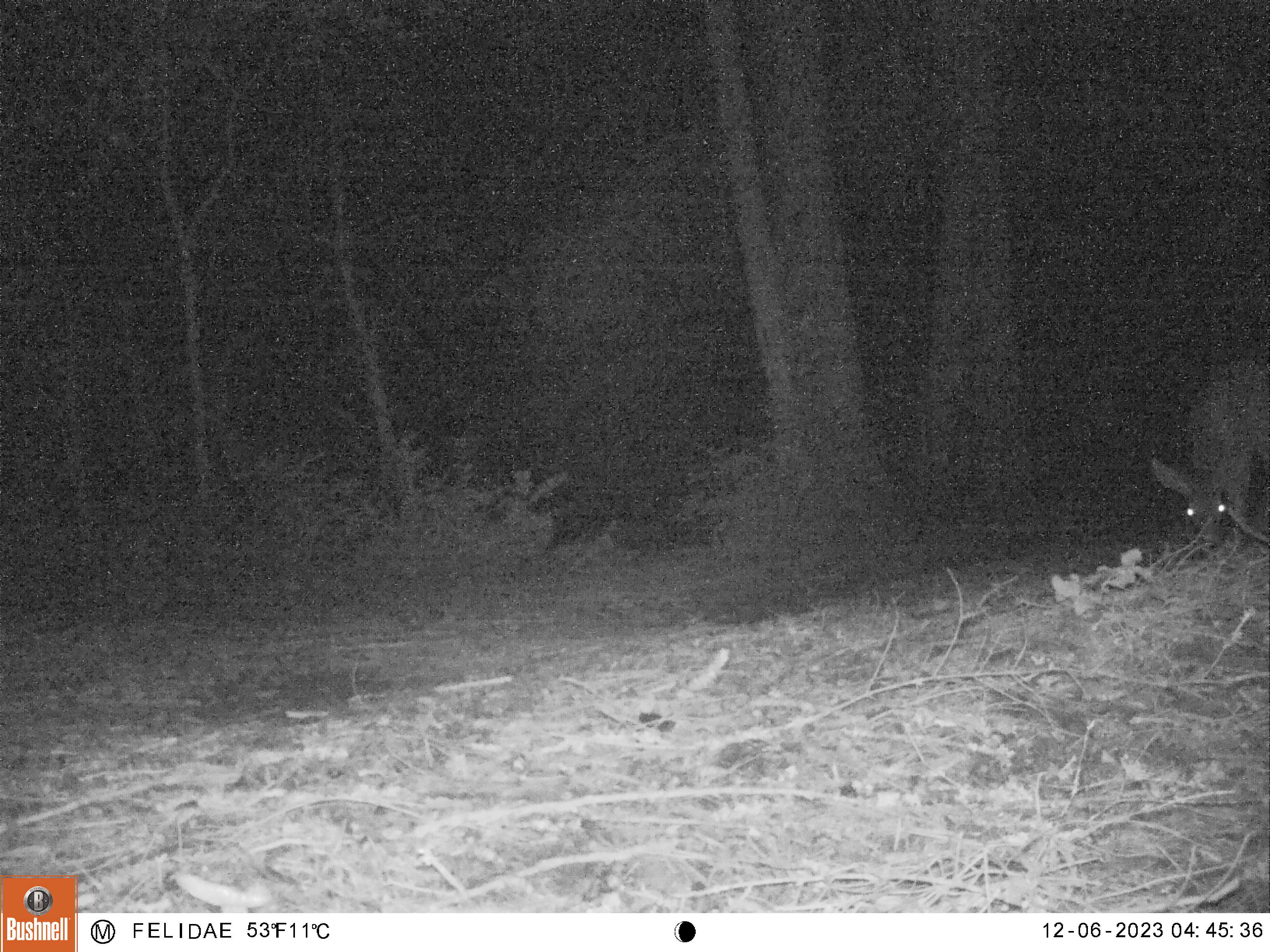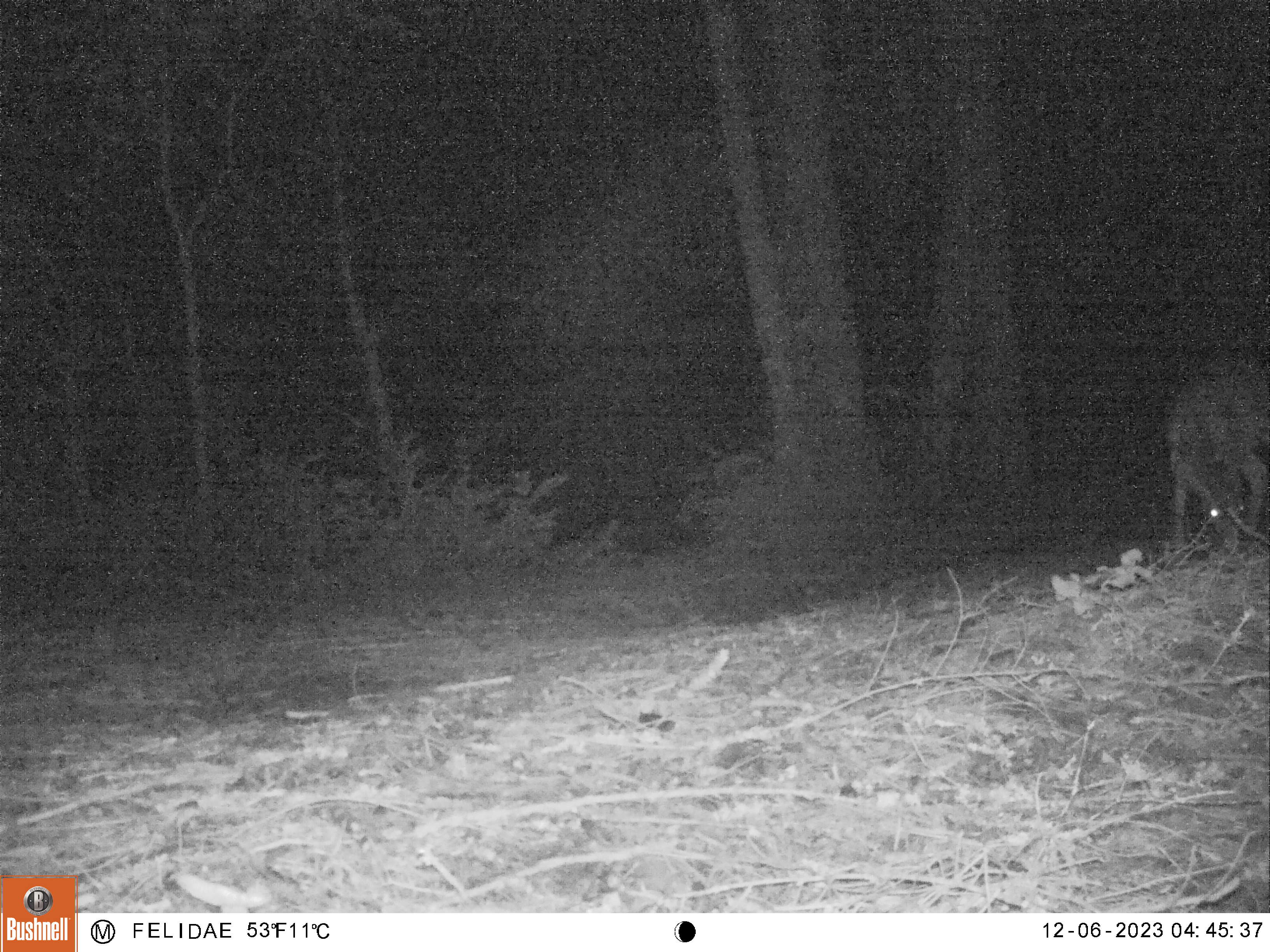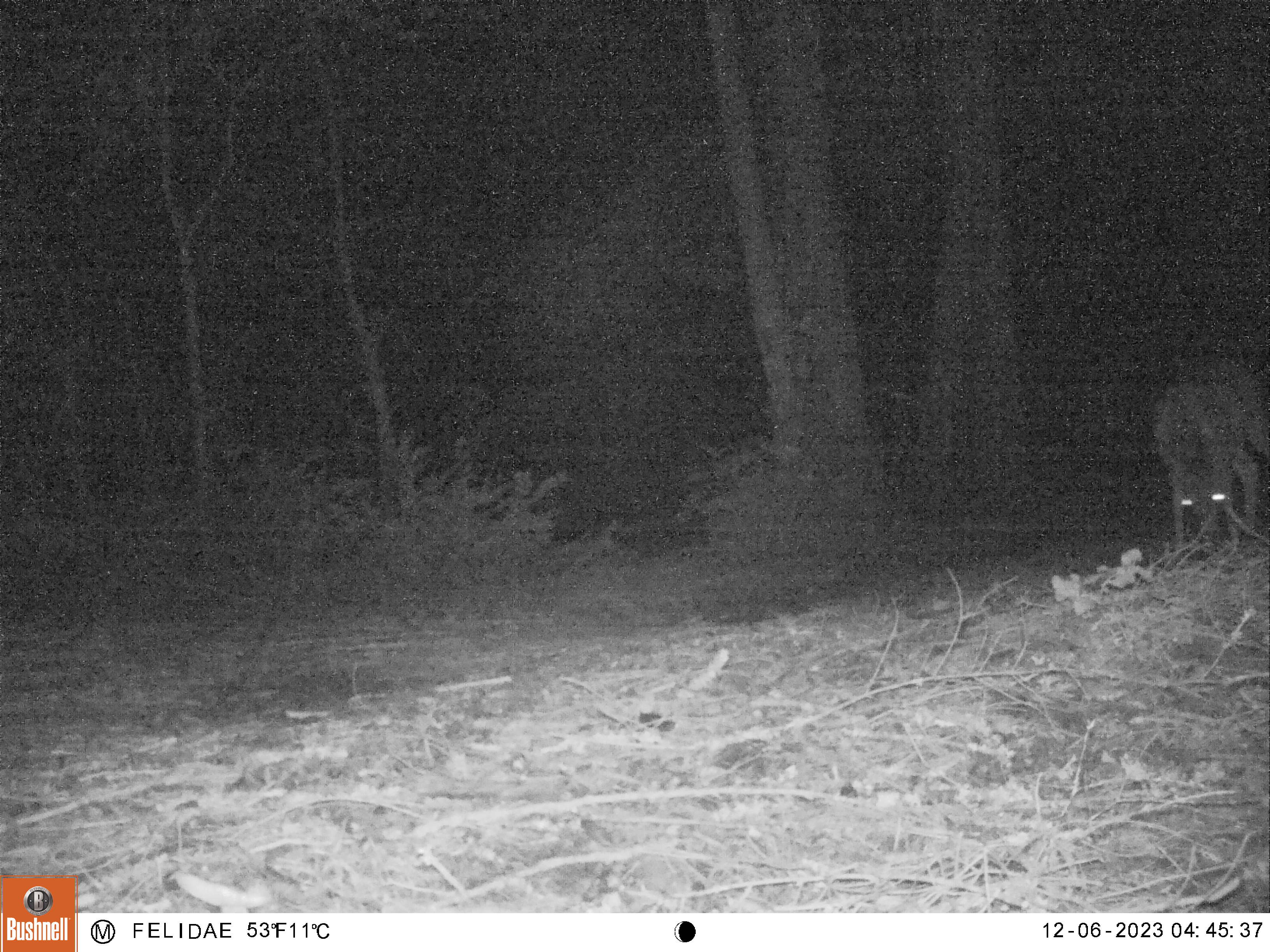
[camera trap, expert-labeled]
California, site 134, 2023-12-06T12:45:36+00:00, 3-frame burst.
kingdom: Animalia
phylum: Chordata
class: Mammalia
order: Artiodactyla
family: Cervidae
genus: Odocoileus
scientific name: Odocoileus hemionus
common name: mule deer